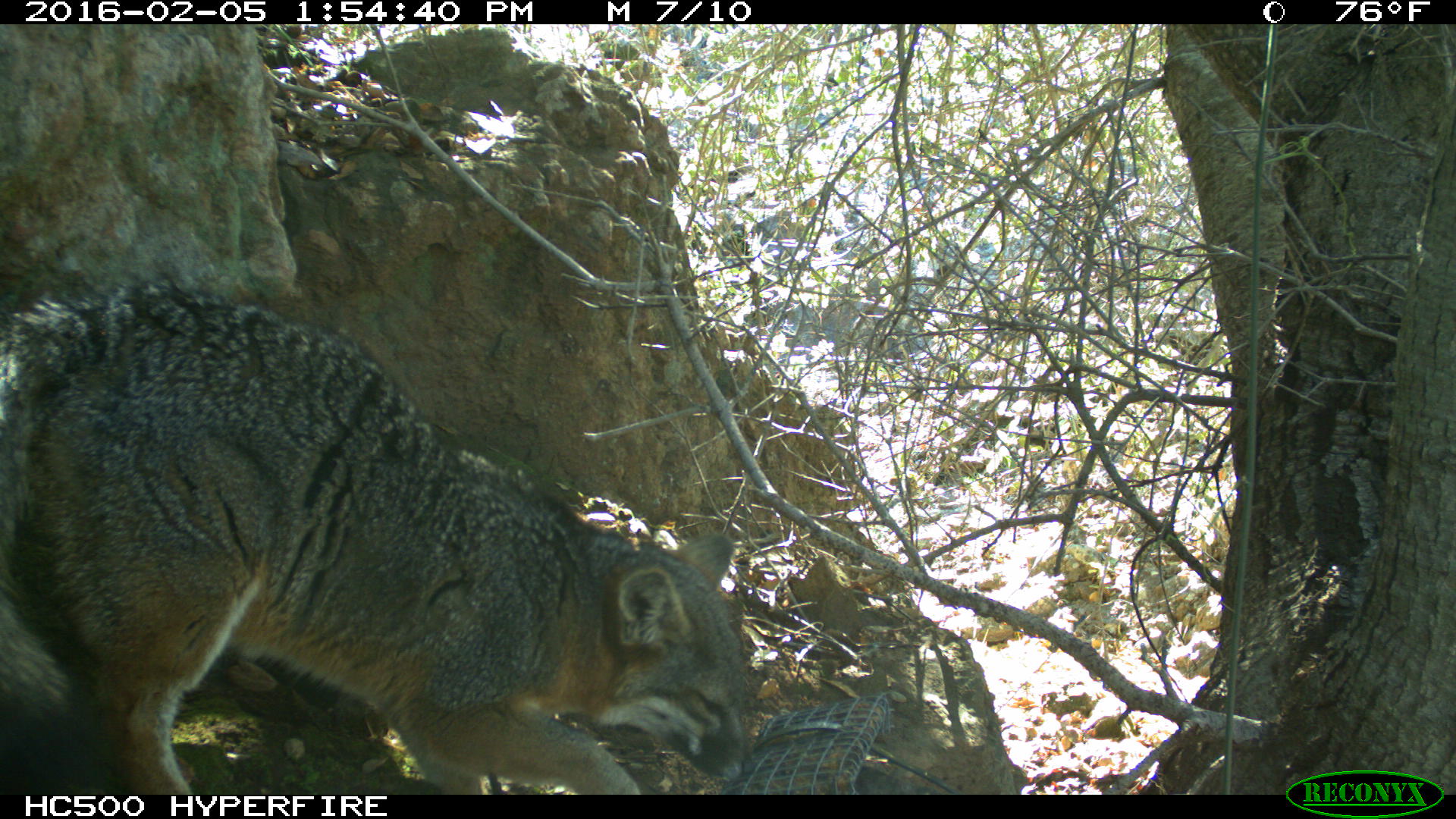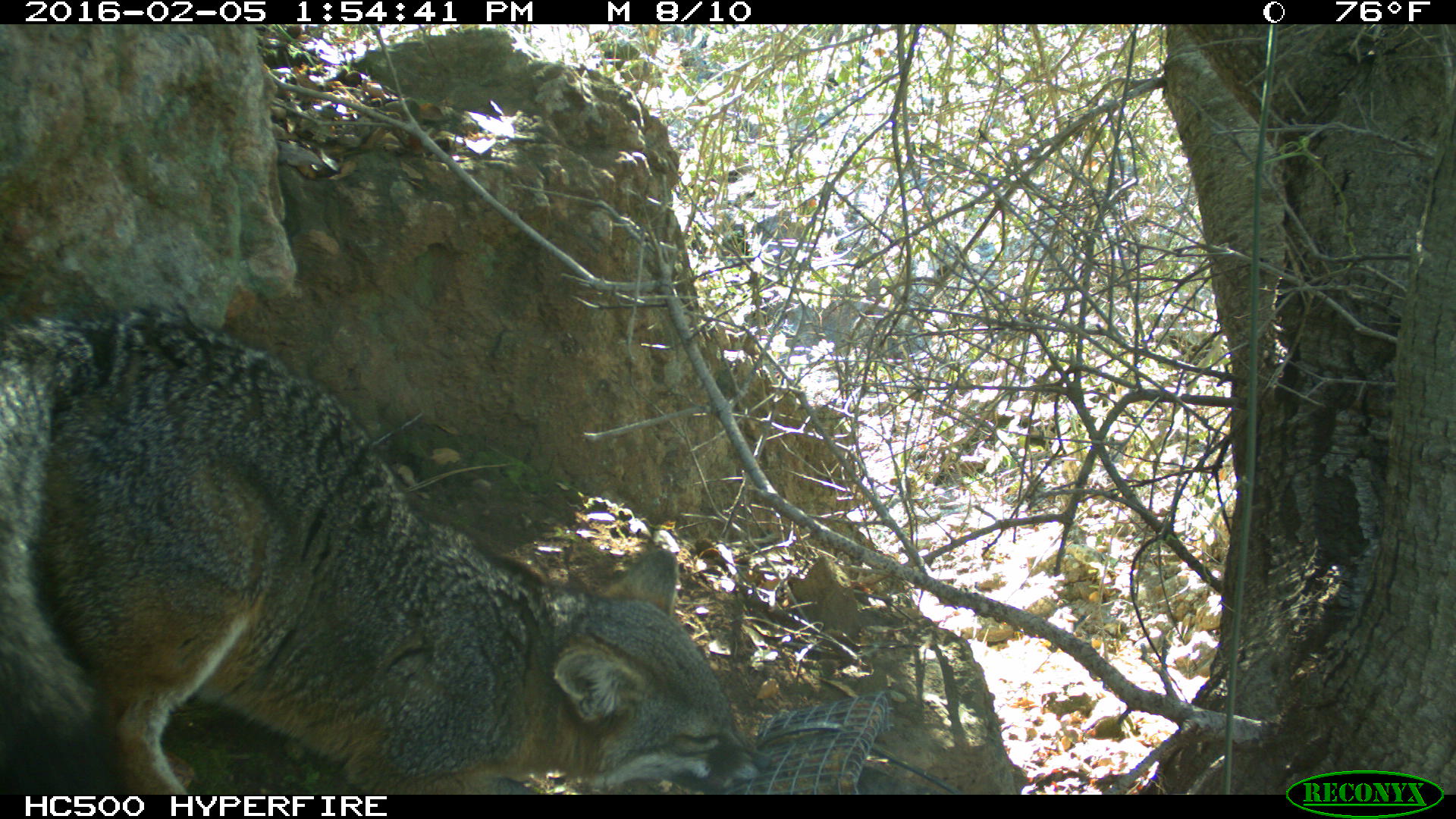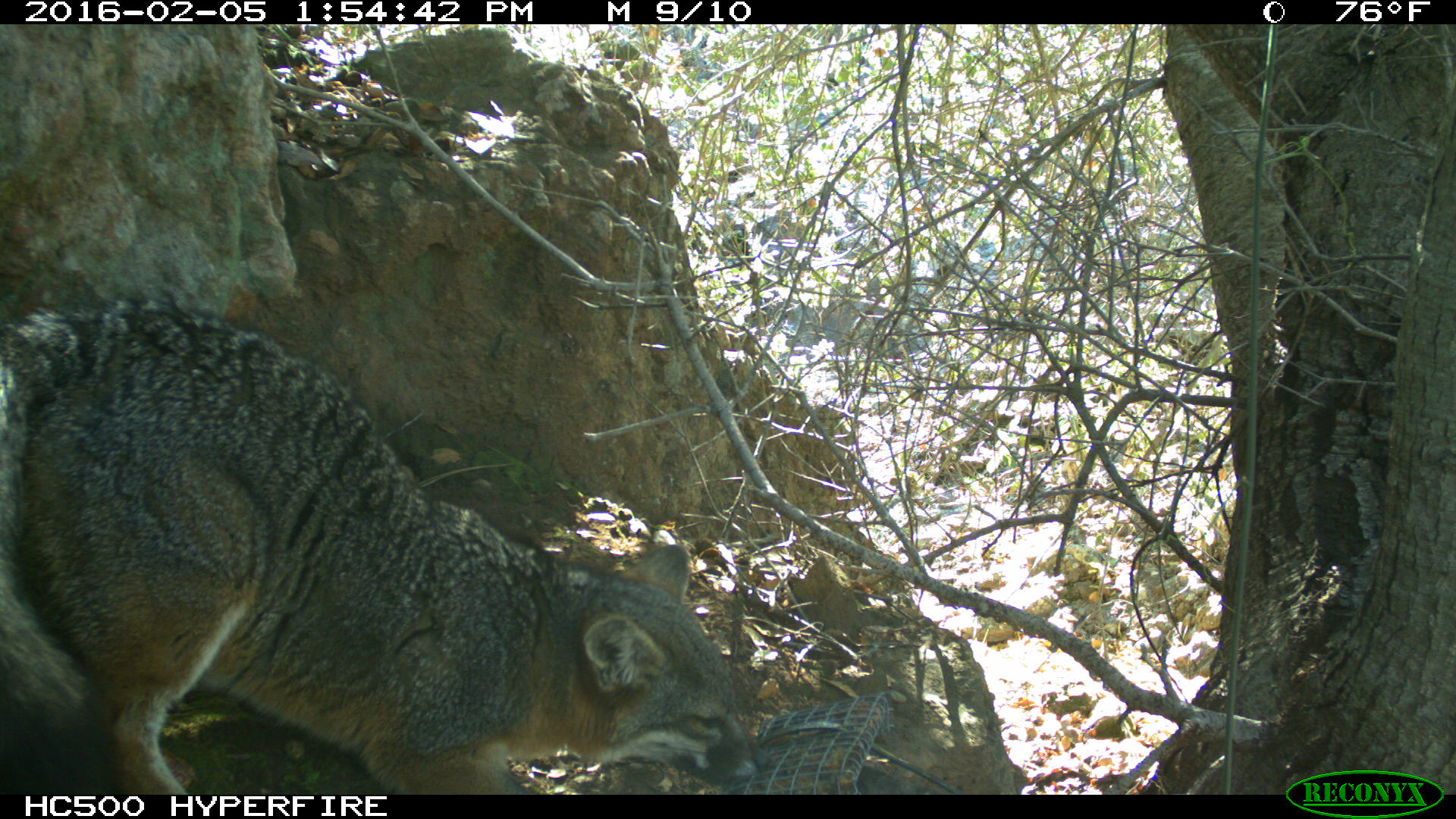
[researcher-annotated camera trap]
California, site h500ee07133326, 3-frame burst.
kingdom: Animalia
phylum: Chordata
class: Mammalia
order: Carnivora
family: Canidae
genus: Urocyon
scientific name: Urocyon littoralis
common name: island fox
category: fox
Fox (island fox) (Urocyon littoralis).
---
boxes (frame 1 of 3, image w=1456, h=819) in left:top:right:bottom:
fox: 0:277:754:795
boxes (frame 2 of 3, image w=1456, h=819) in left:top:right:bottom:
fox: 0:305:774:795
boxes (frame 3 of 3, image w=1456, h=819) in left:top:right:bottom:
fox: 0:290:768:794